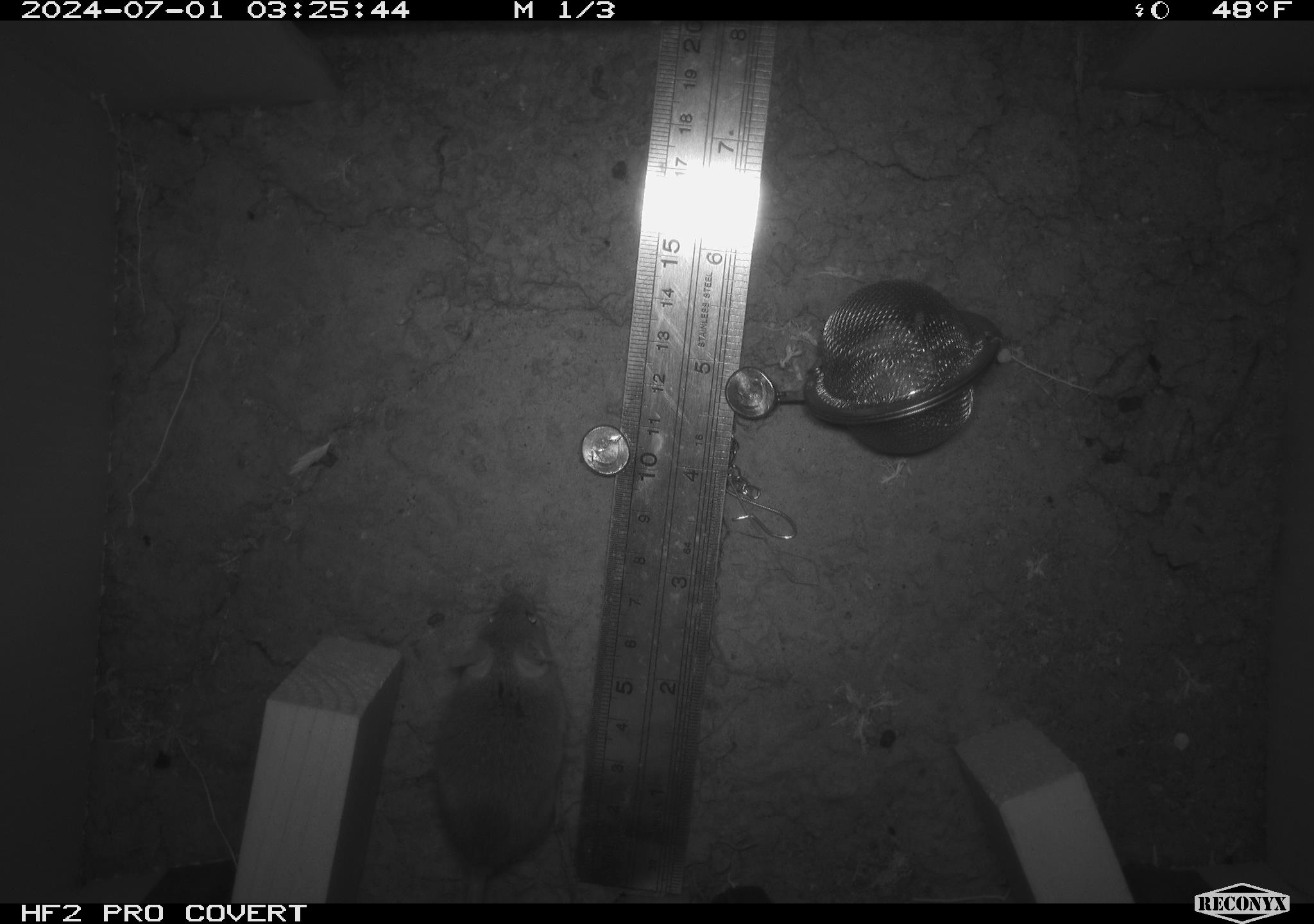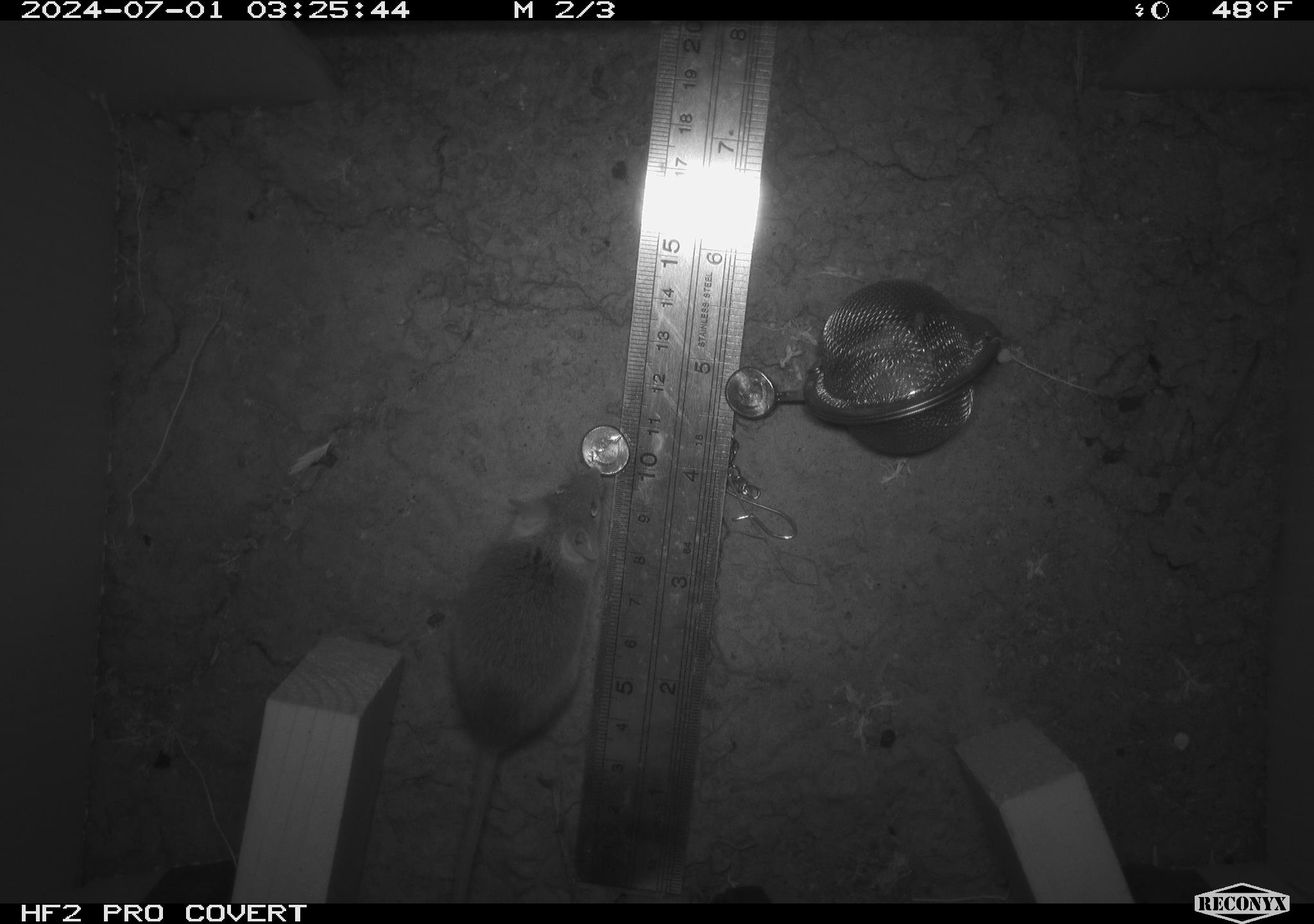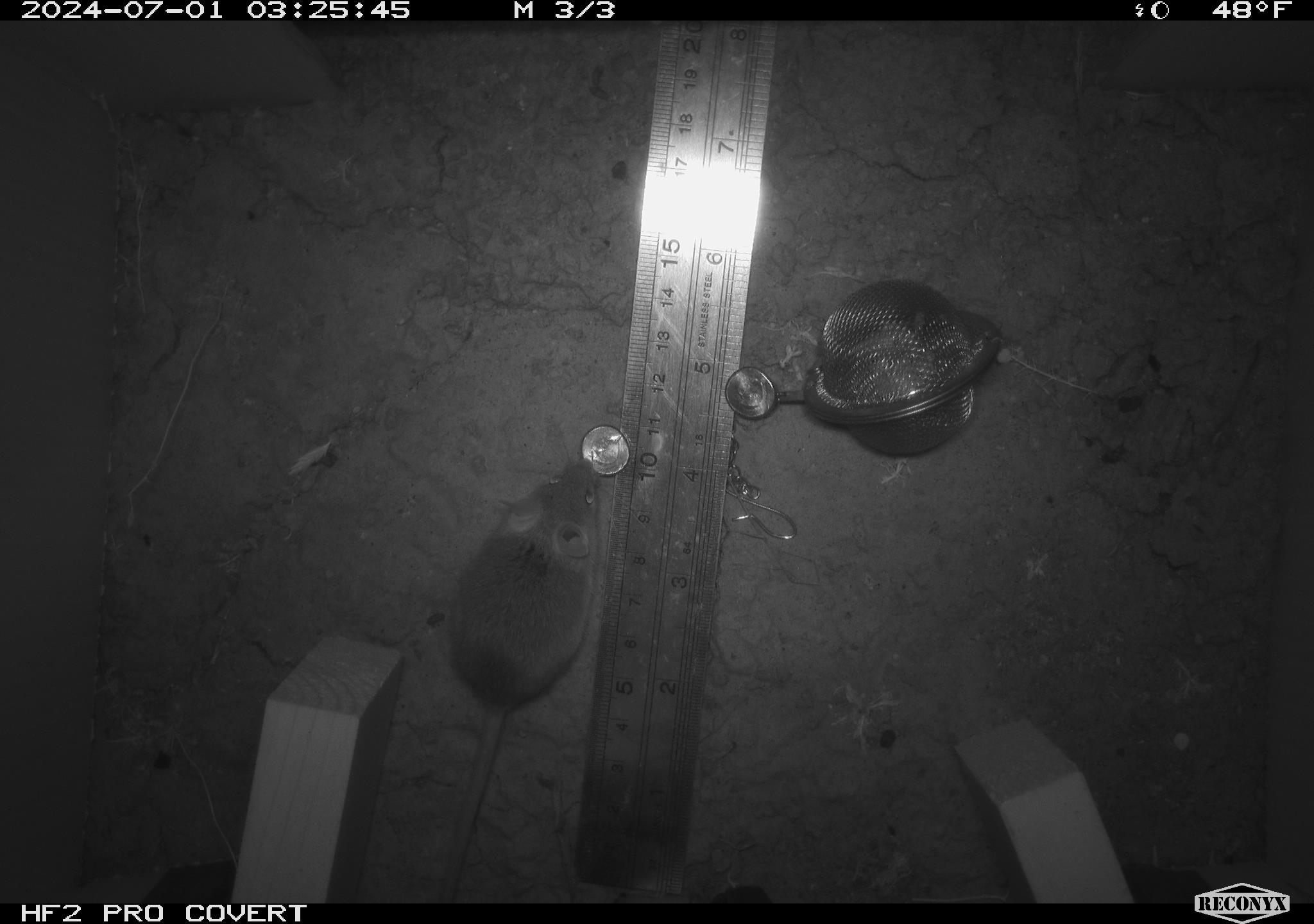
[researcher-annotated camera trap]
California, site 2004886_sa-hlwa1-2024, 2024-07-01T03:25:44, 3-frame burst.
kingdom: Animalia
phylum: Chordata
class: Mammalia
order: Rodentia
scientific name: Rodentia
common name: mouse species